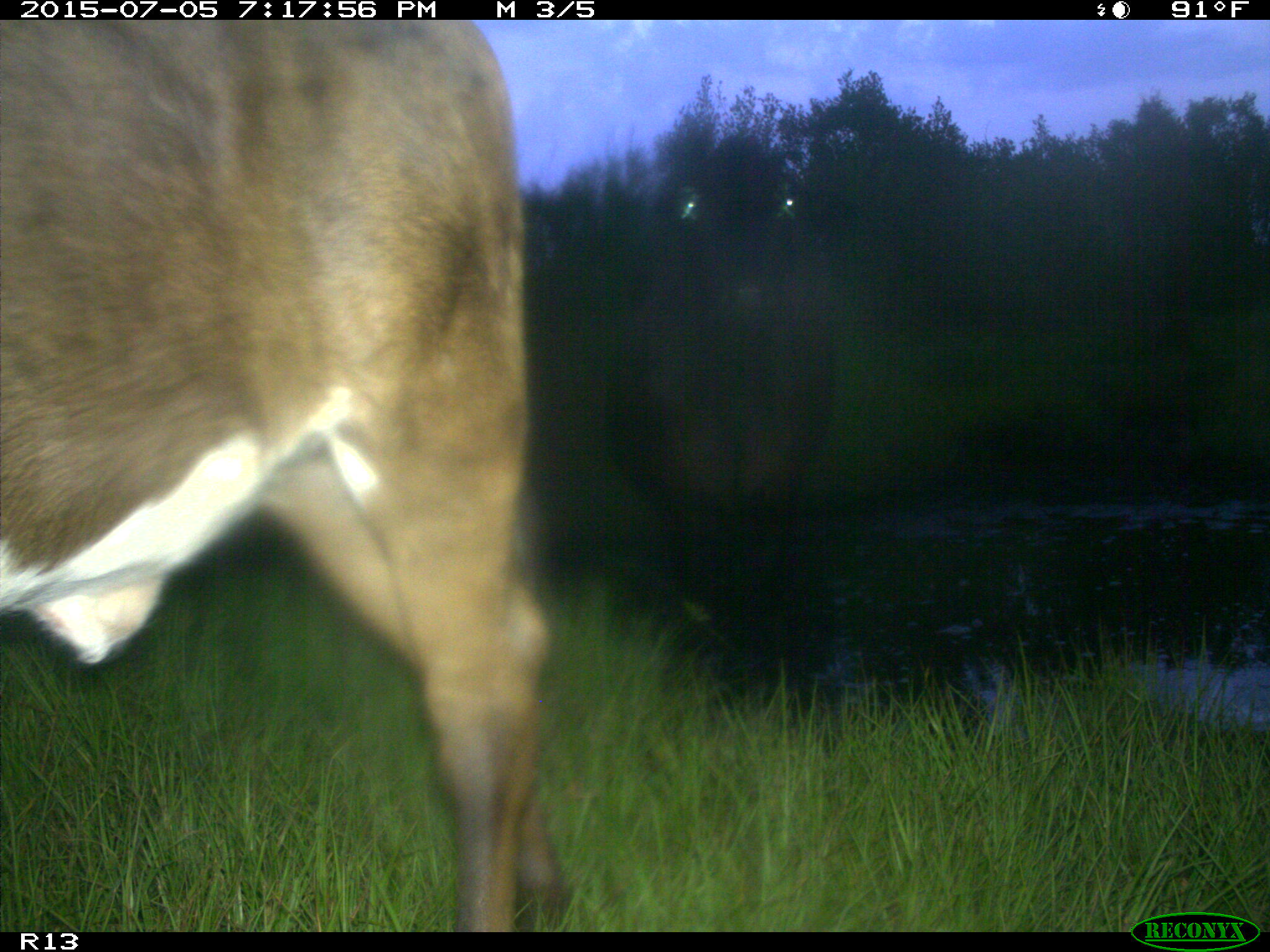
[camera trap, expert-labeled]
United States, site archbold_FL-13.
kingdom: Animalia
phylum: Chordata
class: Mammalia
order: Artiodactyla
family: Bovidae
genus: Bos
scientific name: Bos taurus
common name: domestic cow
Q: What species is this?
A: Bos taurus (domestic cow).